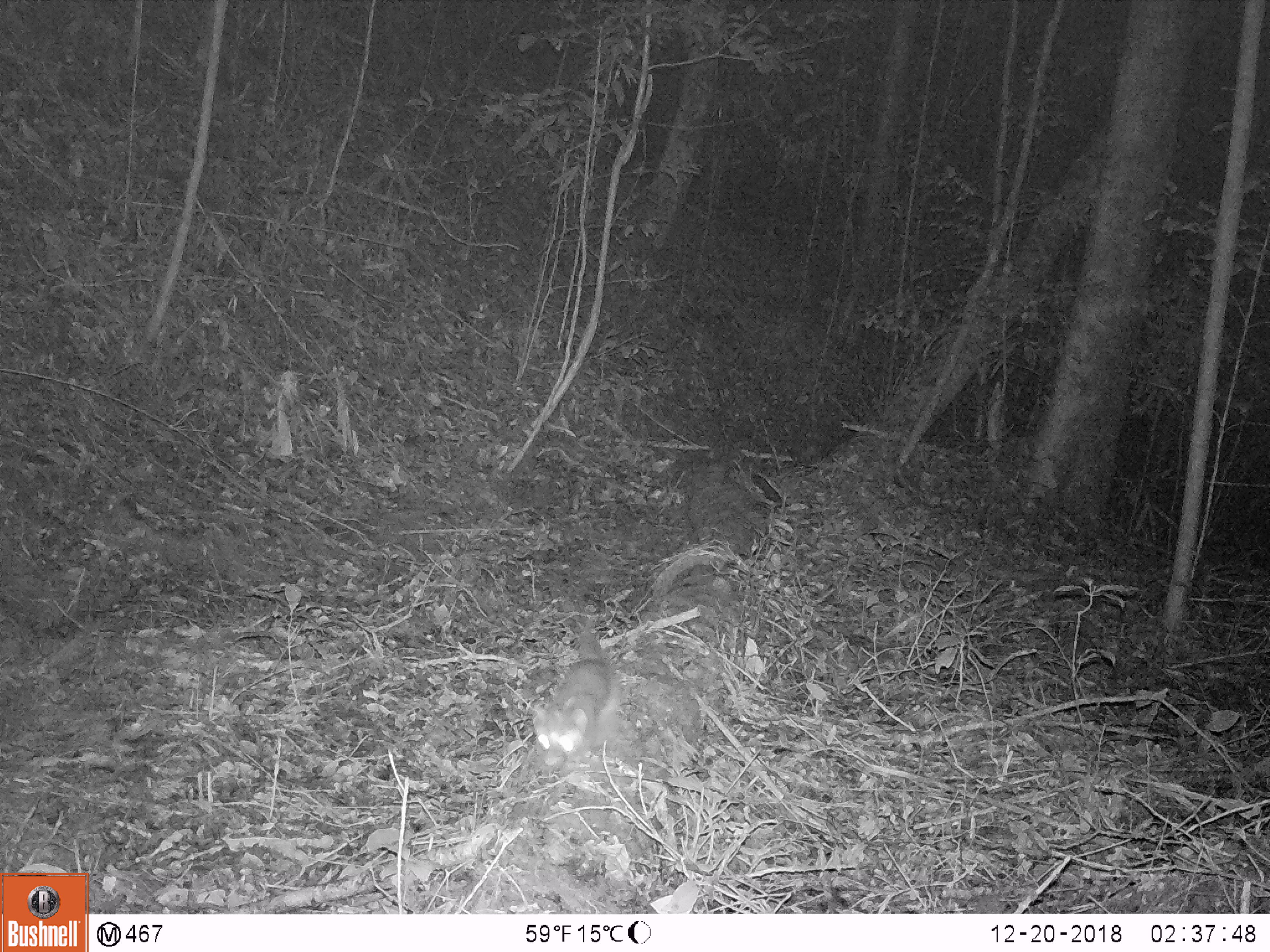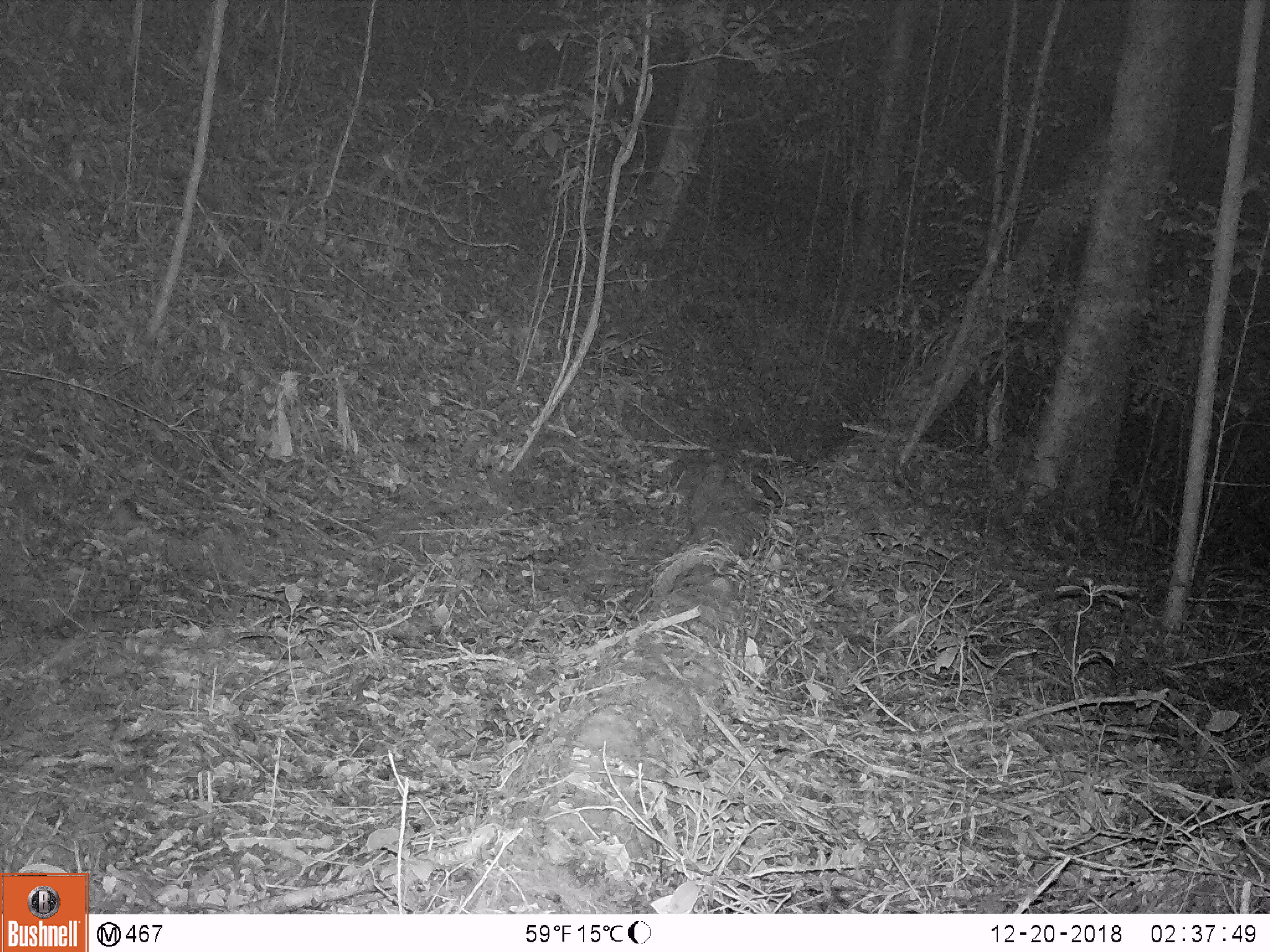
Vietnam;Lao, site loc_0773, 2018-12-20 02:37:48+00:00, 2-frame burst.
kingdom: Animalia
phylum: Chordata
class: Mammalia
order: Carnivora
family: Mustelidae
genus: Melogale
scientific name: Melogale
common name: ferret badger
Ferret badger (Melogale). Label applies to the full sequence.